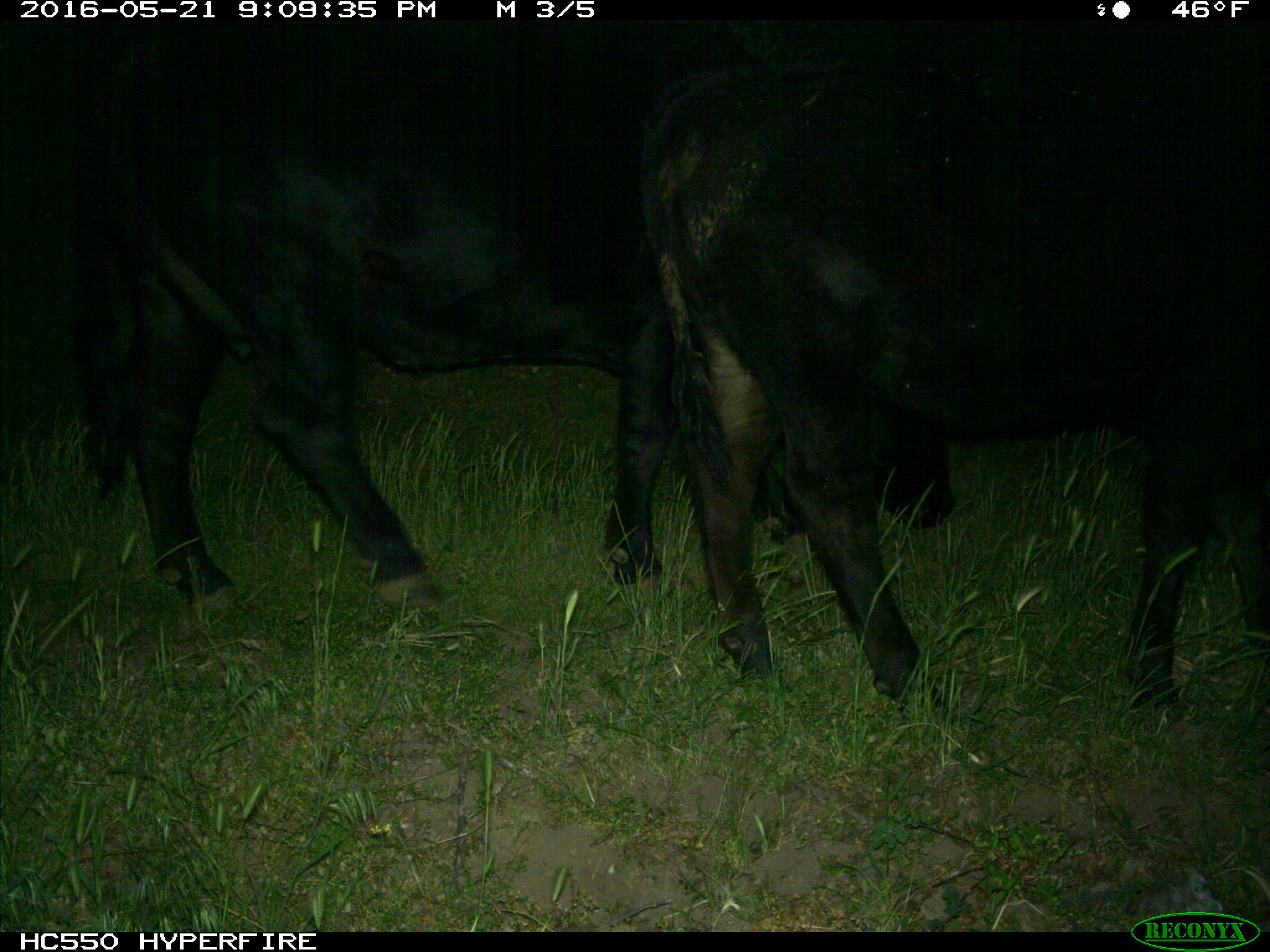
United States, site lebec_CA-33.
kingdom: Animalia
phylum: Chordata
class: Mammalia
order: Artiodactyla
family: Bovidae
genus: Bos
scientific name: Bos taurus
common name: domestic cow